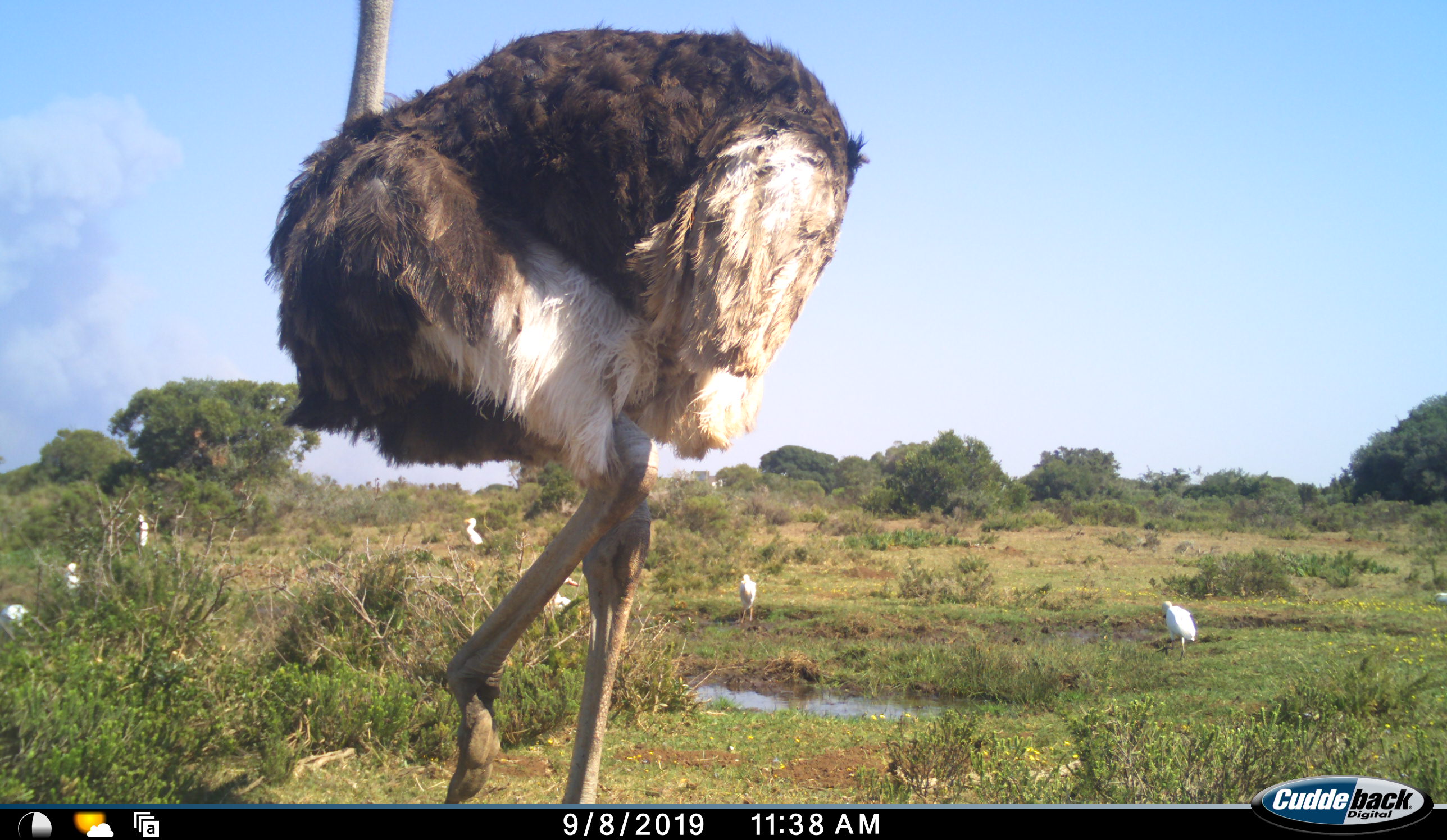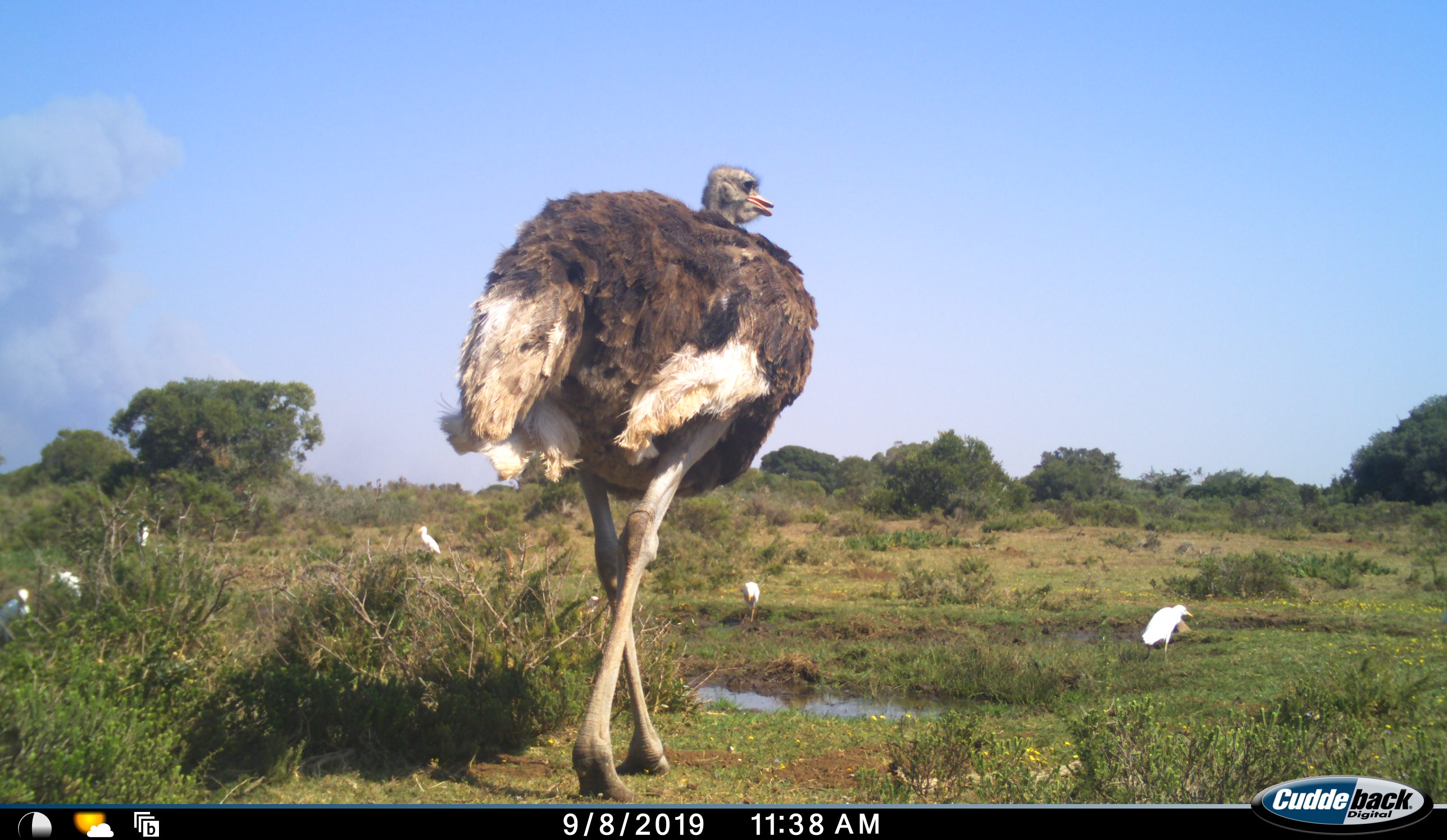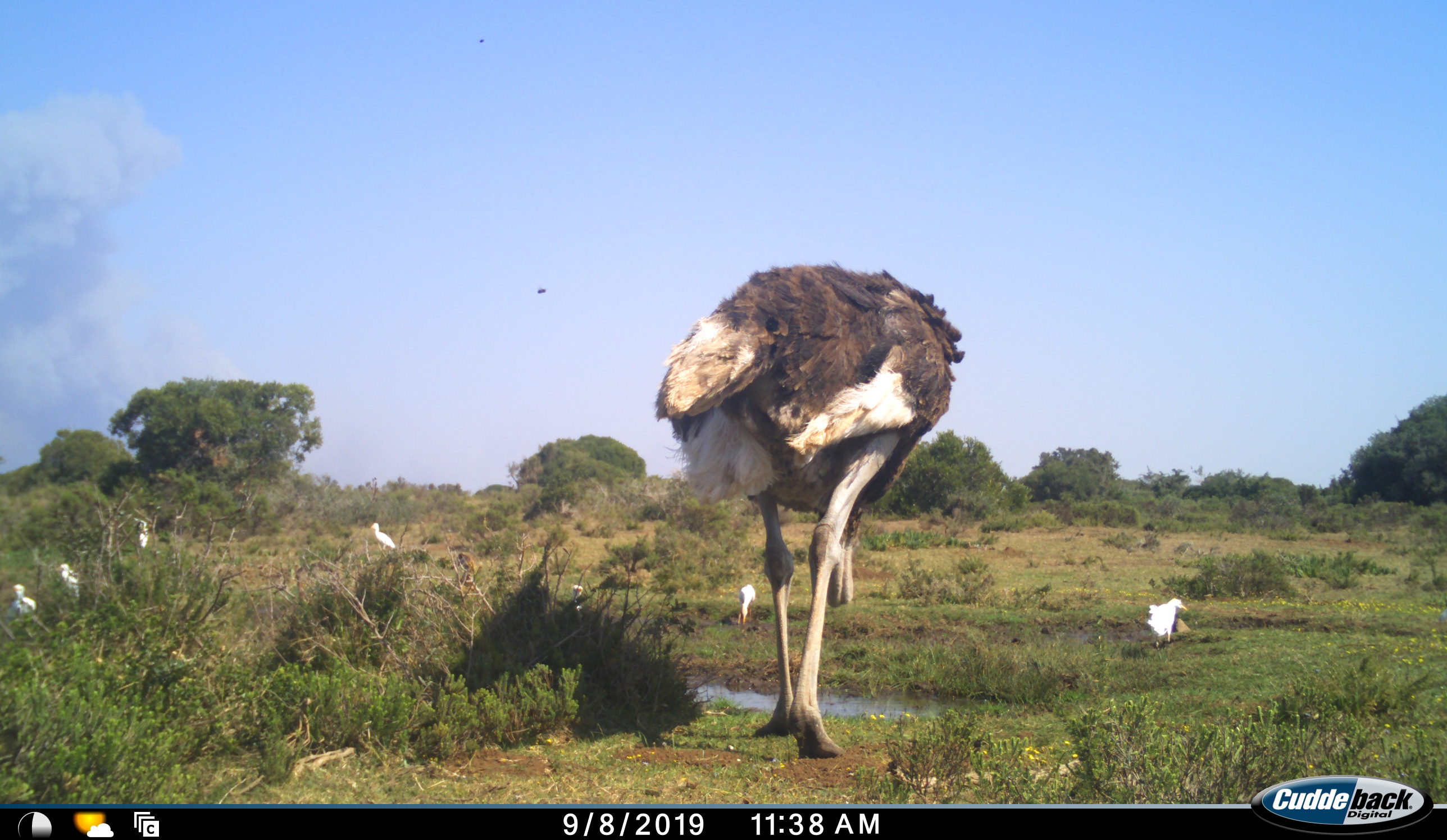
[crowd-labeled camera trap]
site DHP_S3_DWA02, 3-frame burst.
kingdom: Animalia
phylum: Chordata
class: Aves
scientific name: Aves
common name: bird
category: birdother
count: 6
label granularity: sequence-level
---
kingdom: Animalia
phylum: Chordata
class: Aves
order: Struthioniformes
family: Struthionidae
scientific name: Struthionidae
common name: ostrich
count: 1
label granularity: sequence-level